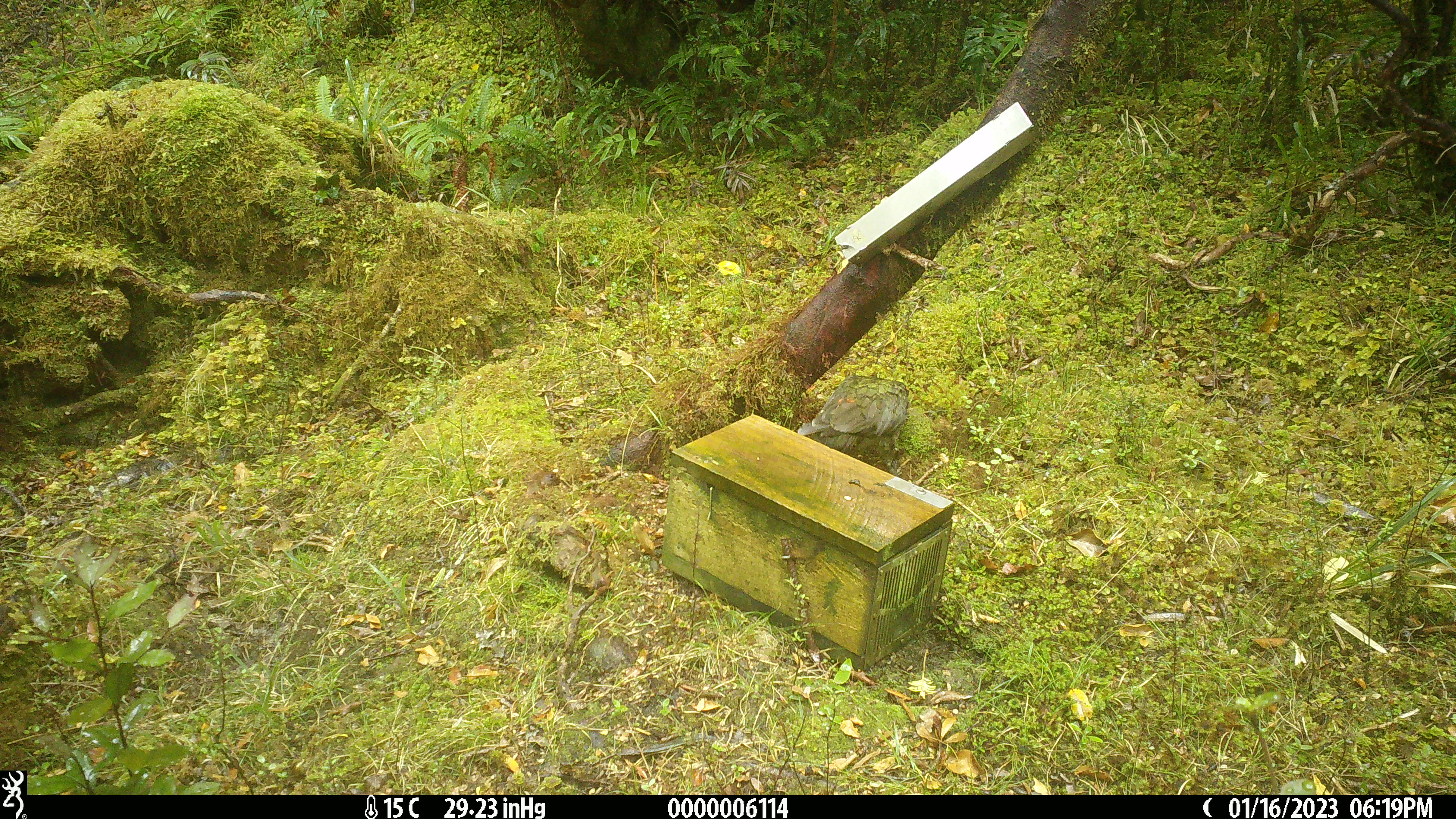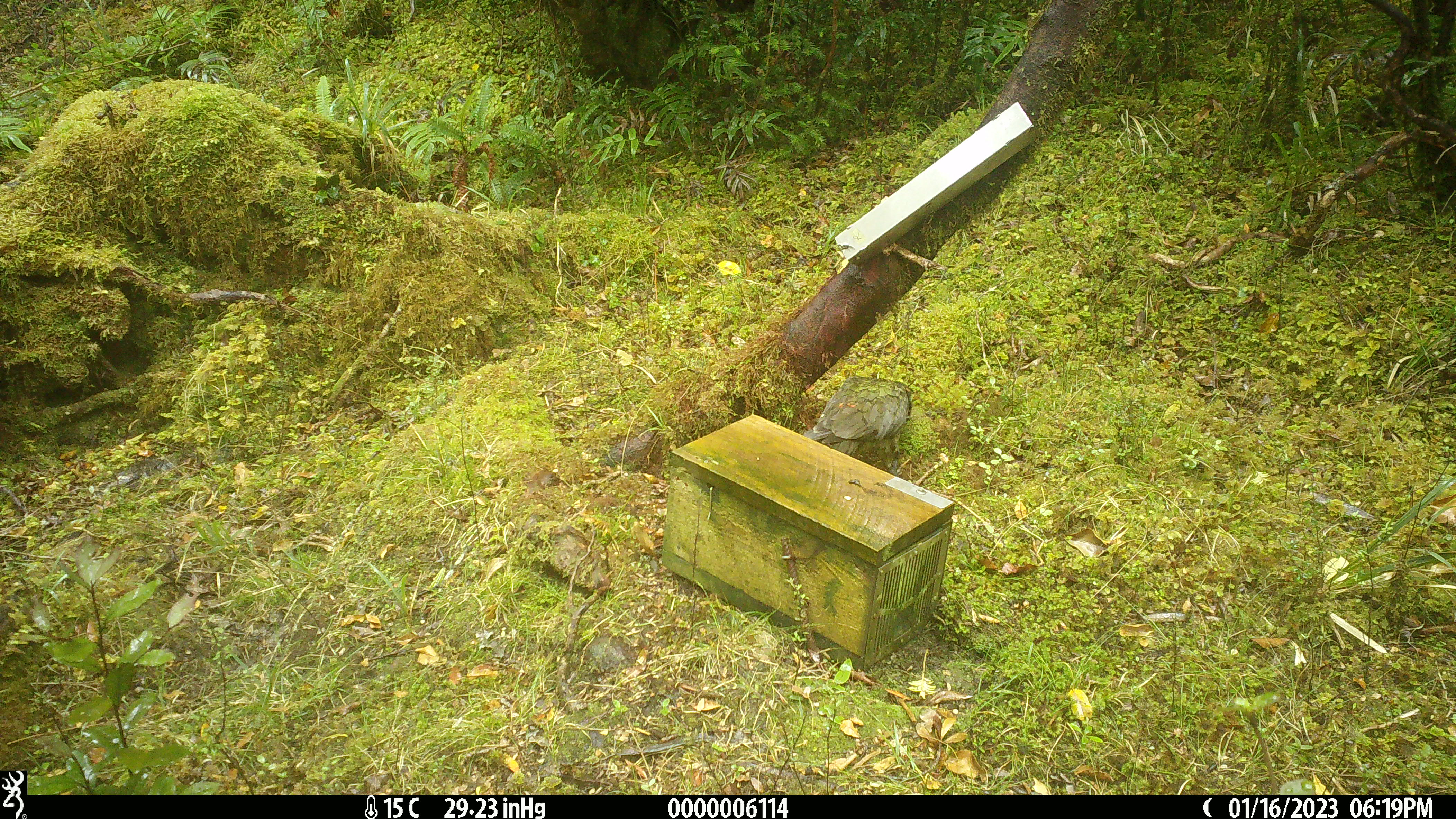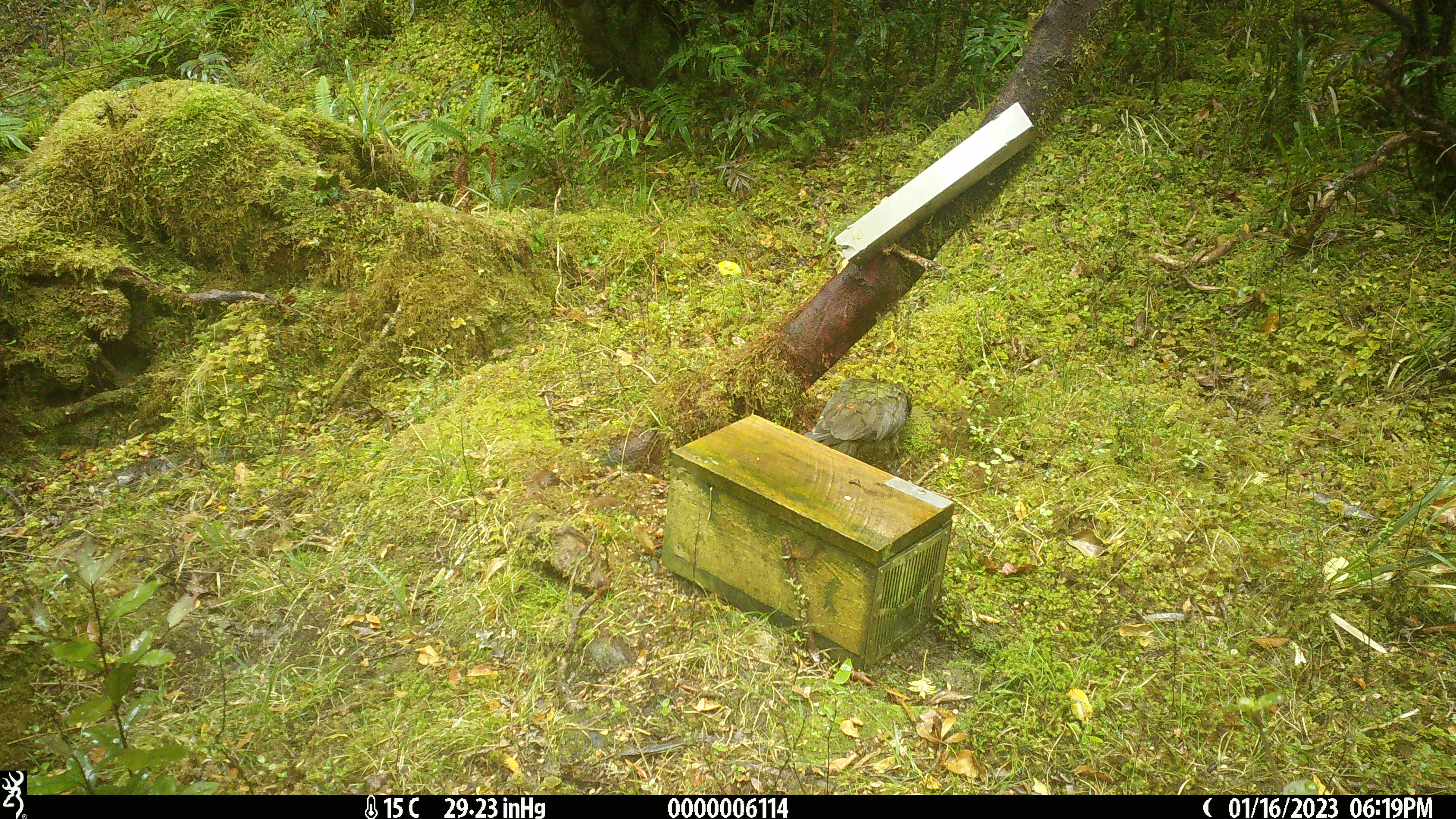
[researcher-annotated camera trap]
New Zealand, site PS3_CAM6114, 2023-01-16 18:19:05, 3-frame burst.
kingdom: Animalia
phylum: Chordata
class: Aves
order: Psittaciformes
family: Strigopidae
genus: Nestor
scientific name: Nestor notabilis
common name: kea